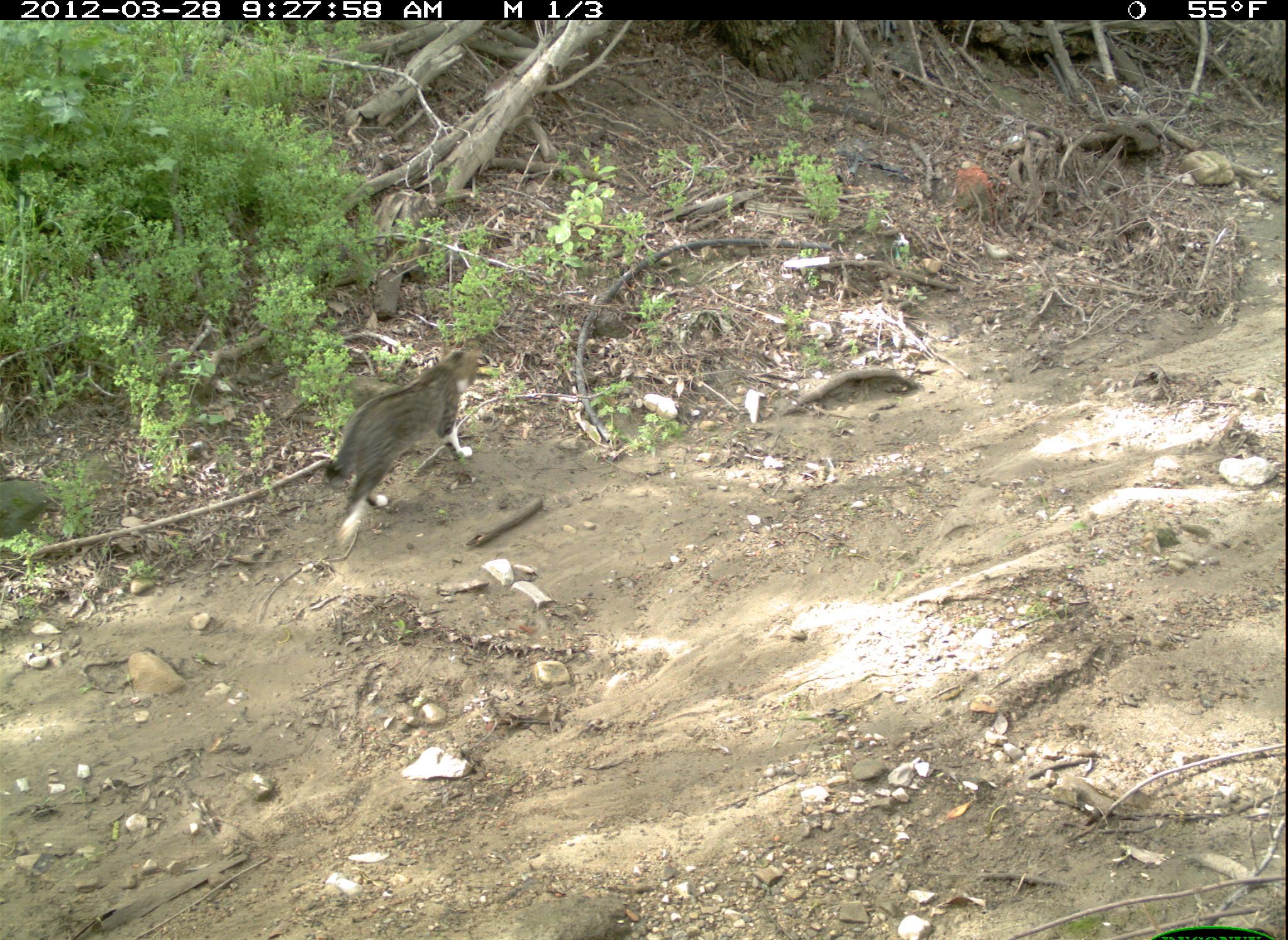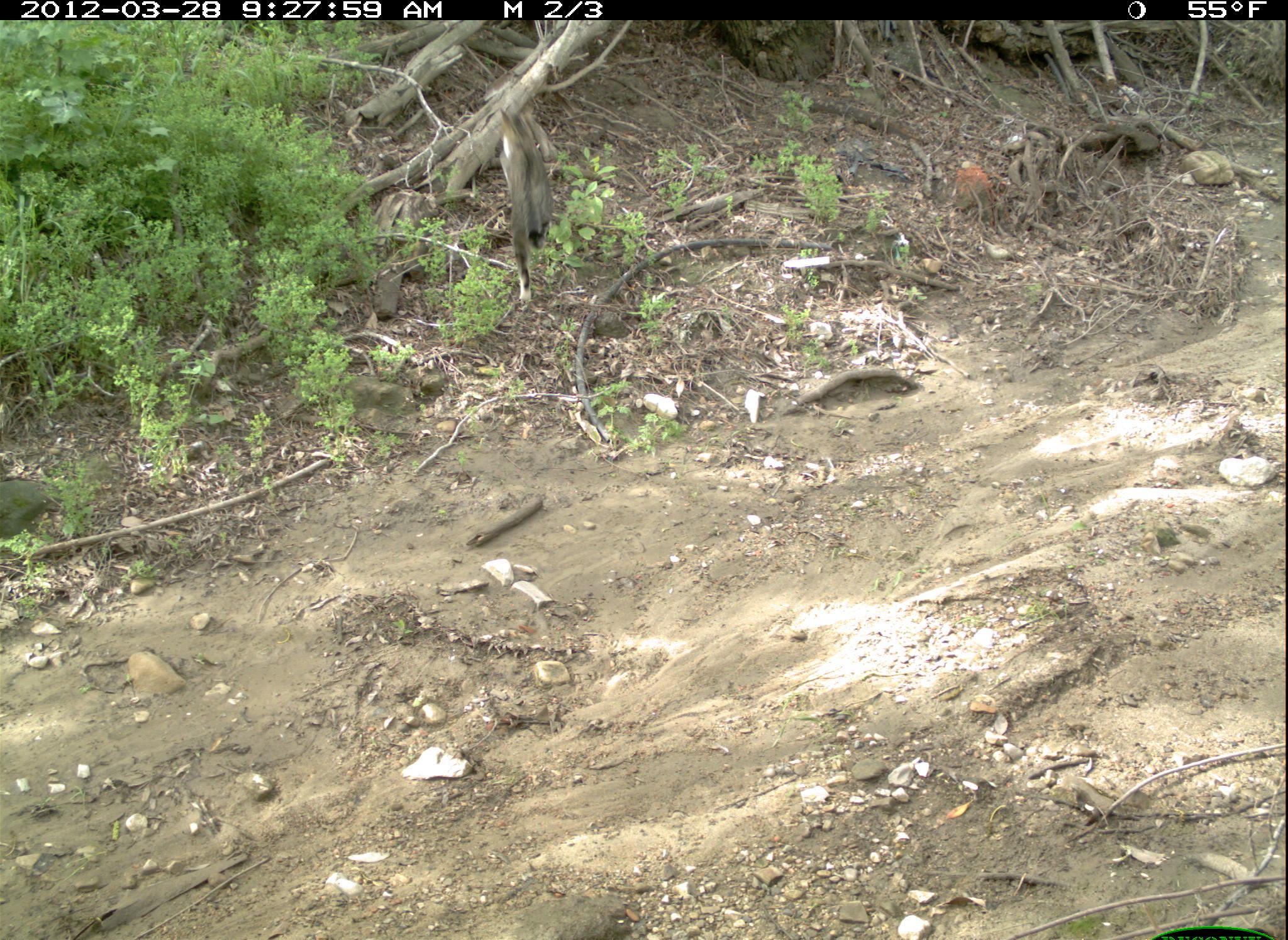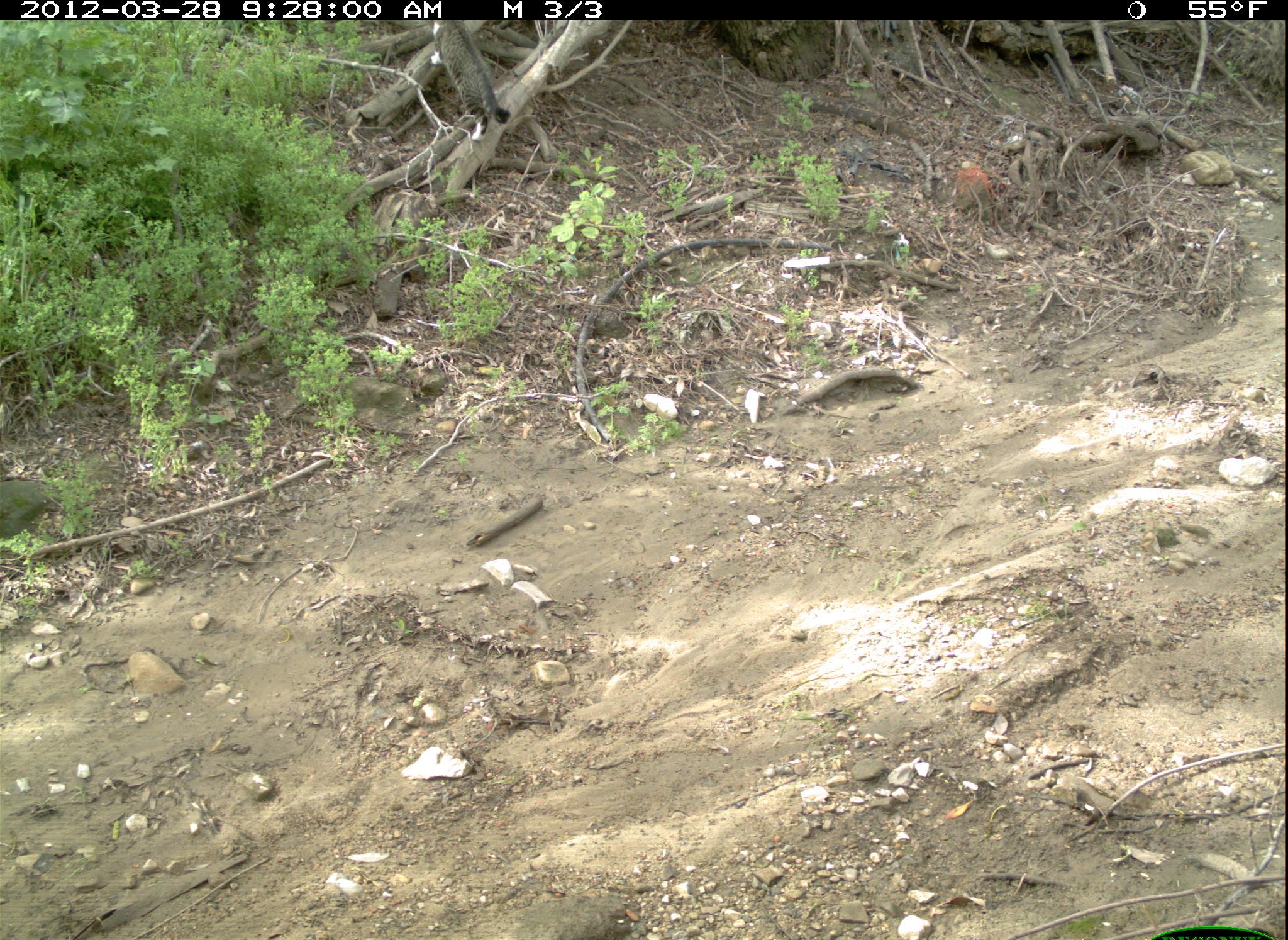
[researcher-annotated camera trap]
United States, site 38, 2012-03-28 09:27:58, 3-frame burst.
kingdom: Animalia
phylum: Chordata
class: Mammalia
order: Carnivora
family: Felidae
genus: Felis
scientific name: Felis catus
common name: cat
Cat (Felis catus).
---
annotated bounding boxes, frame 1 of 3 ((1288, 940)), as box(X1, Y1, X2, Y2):
cat: box(306, 332, 525, 543)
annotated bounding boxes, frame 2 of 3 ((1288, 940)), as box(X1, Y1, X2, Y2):
cat: box(480, 101, 557, 312)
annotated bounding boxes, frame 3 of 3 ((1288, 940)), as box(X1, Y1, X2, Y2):
cat: box(423, 23, 520, 149)